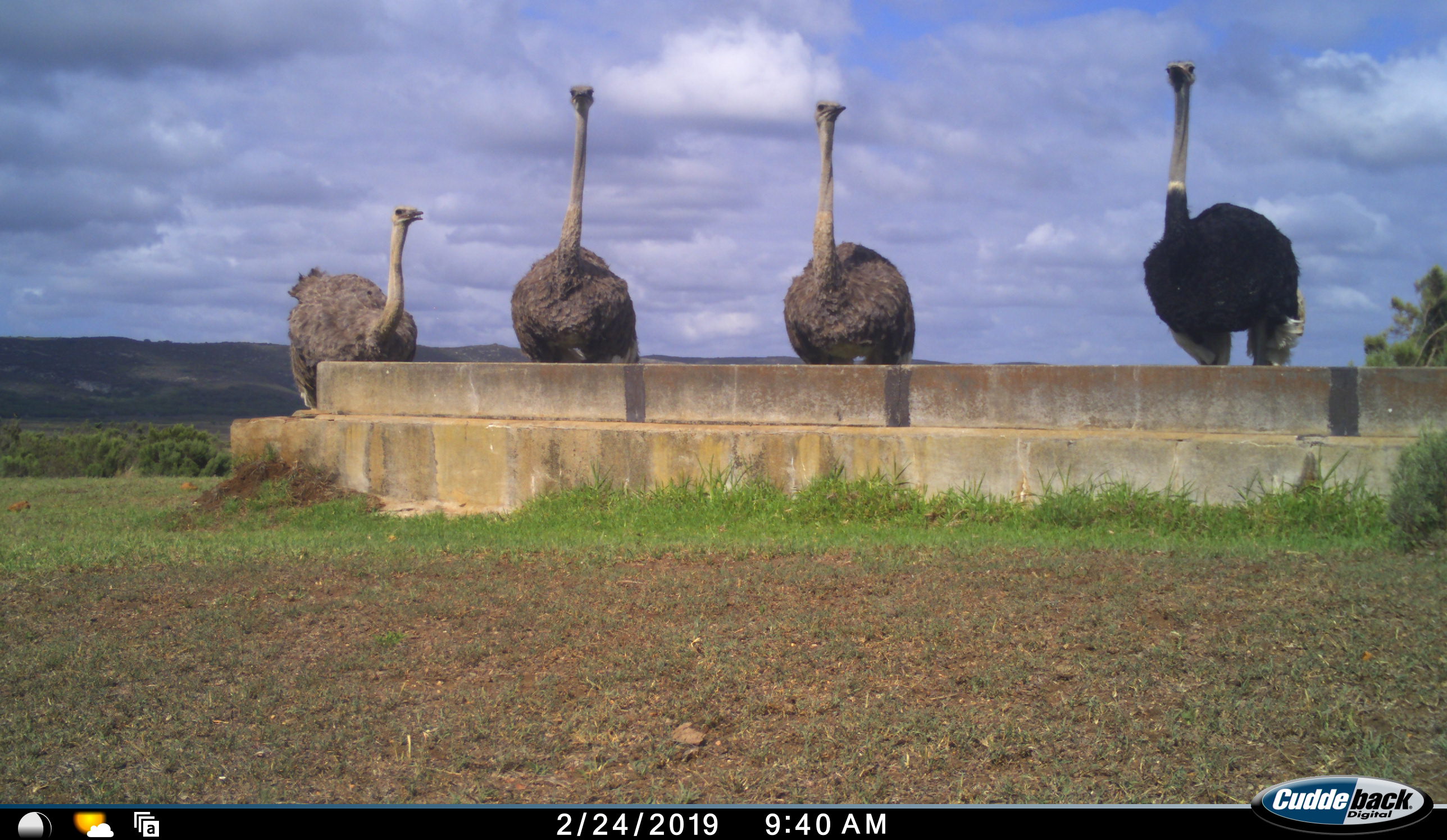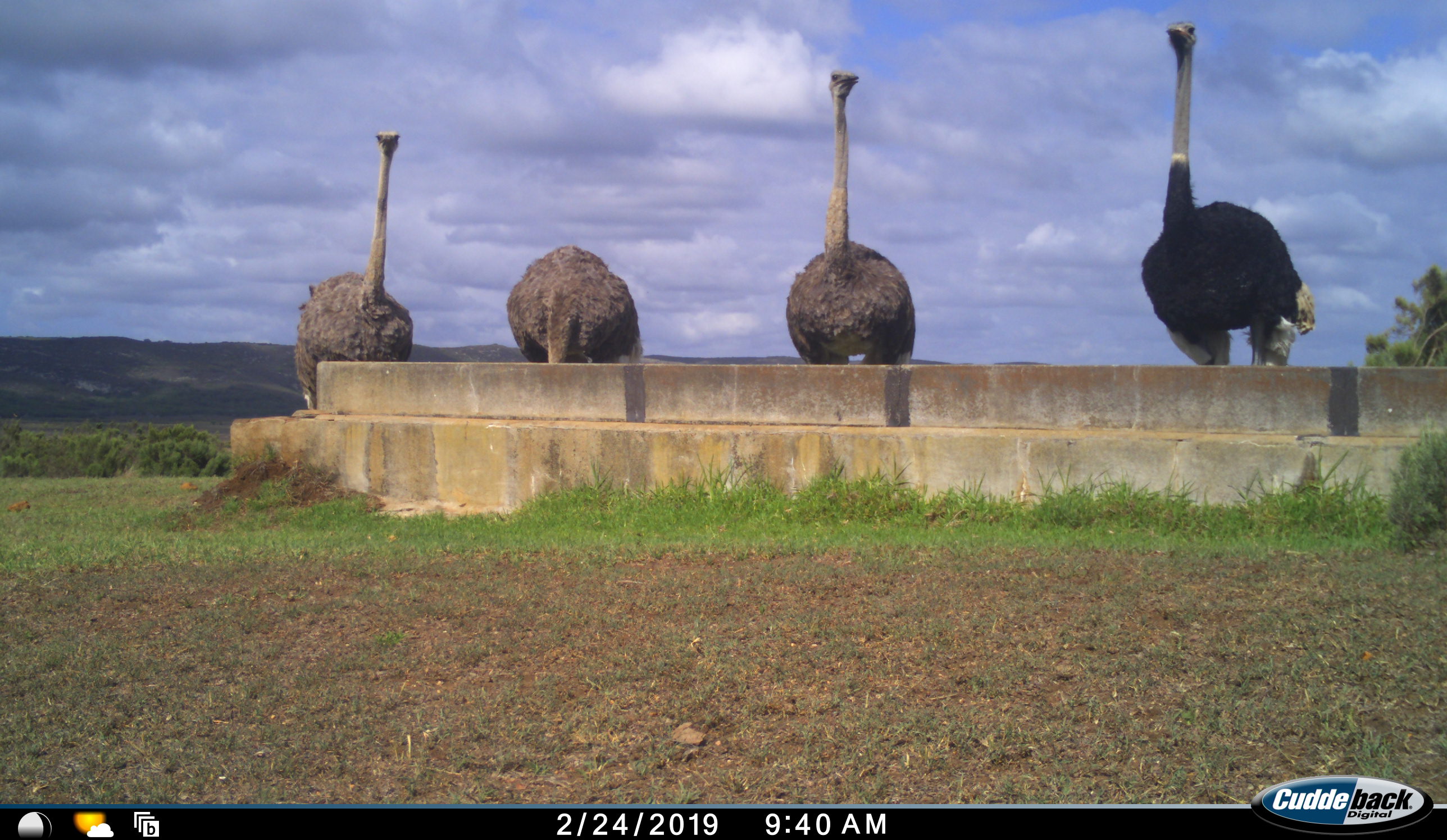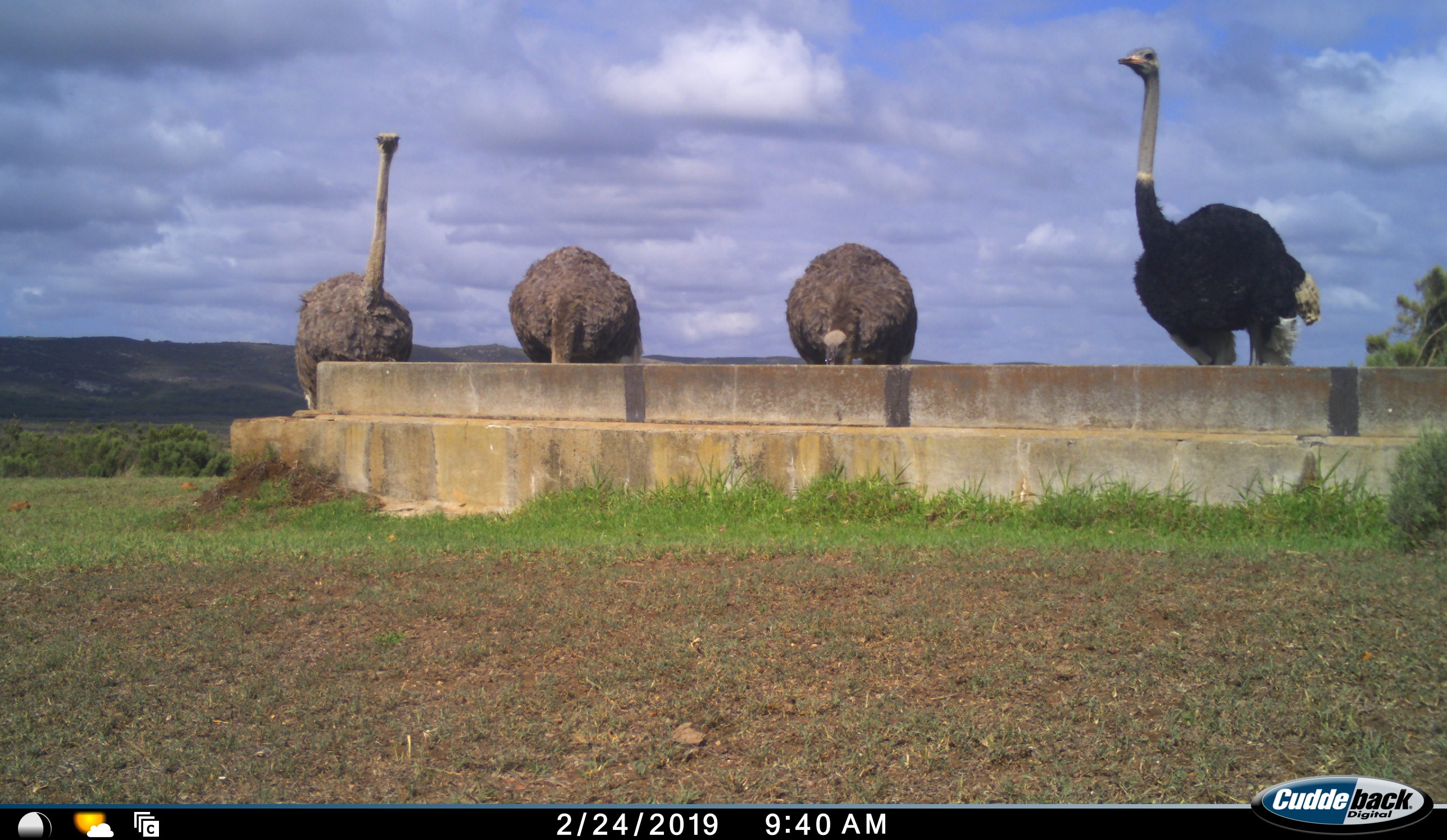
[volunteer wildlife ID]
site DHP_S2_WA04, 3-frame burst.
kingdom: Animalia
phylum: Chordata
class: Aves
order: Struthioniformes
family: Struthionidae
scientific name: Struthionidae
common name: ostrich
Ostrich (Struthionidae), count 4. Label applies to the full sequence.